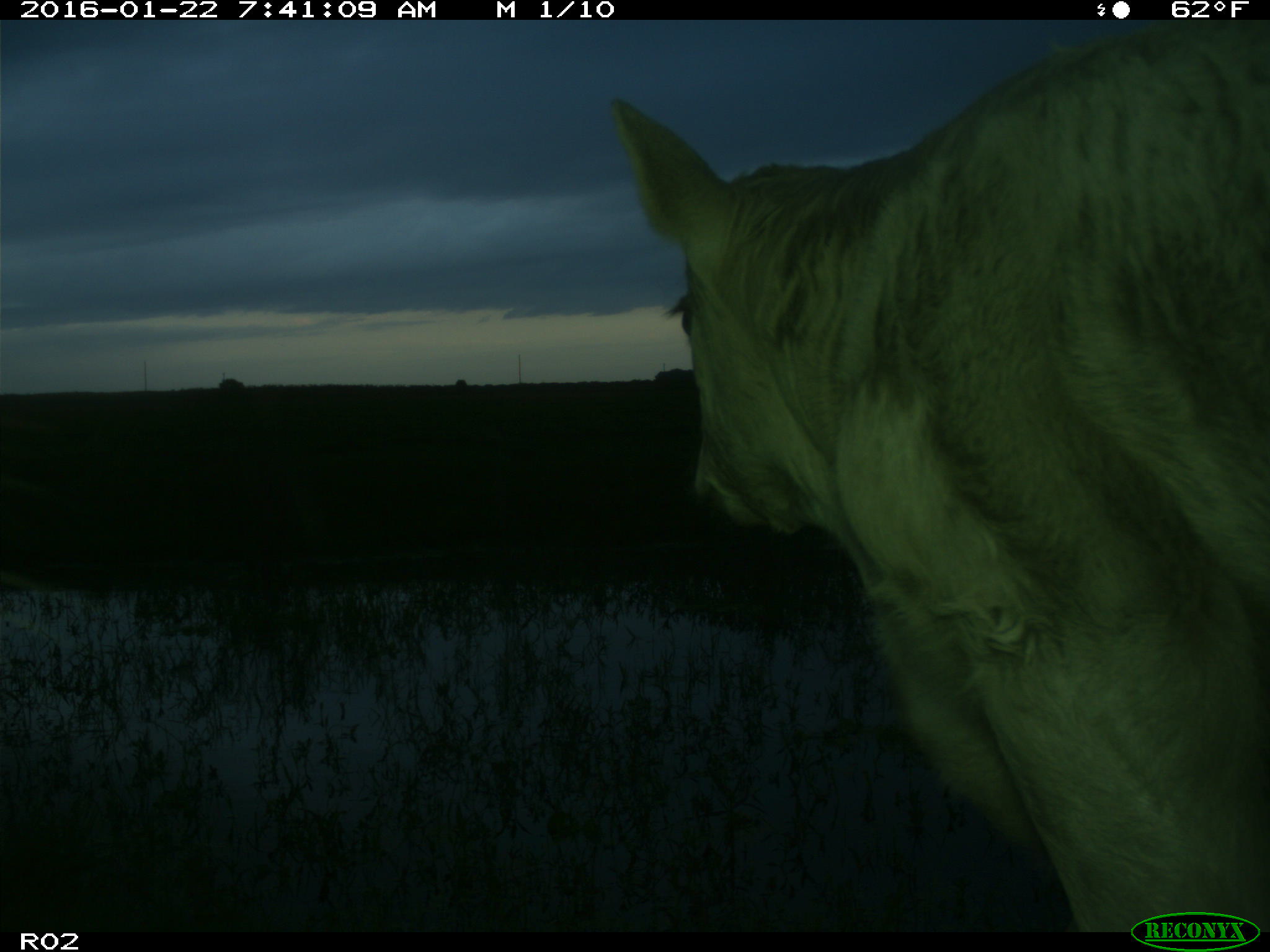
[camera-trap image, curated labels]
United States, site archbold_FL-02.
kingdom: Animalia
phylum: Chordata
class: Mammalia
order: Artiodactyla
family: Bovidae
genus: Bos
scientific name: Bos taurus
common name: domestic cow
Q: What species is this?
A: Bos taurus (domestic cow).